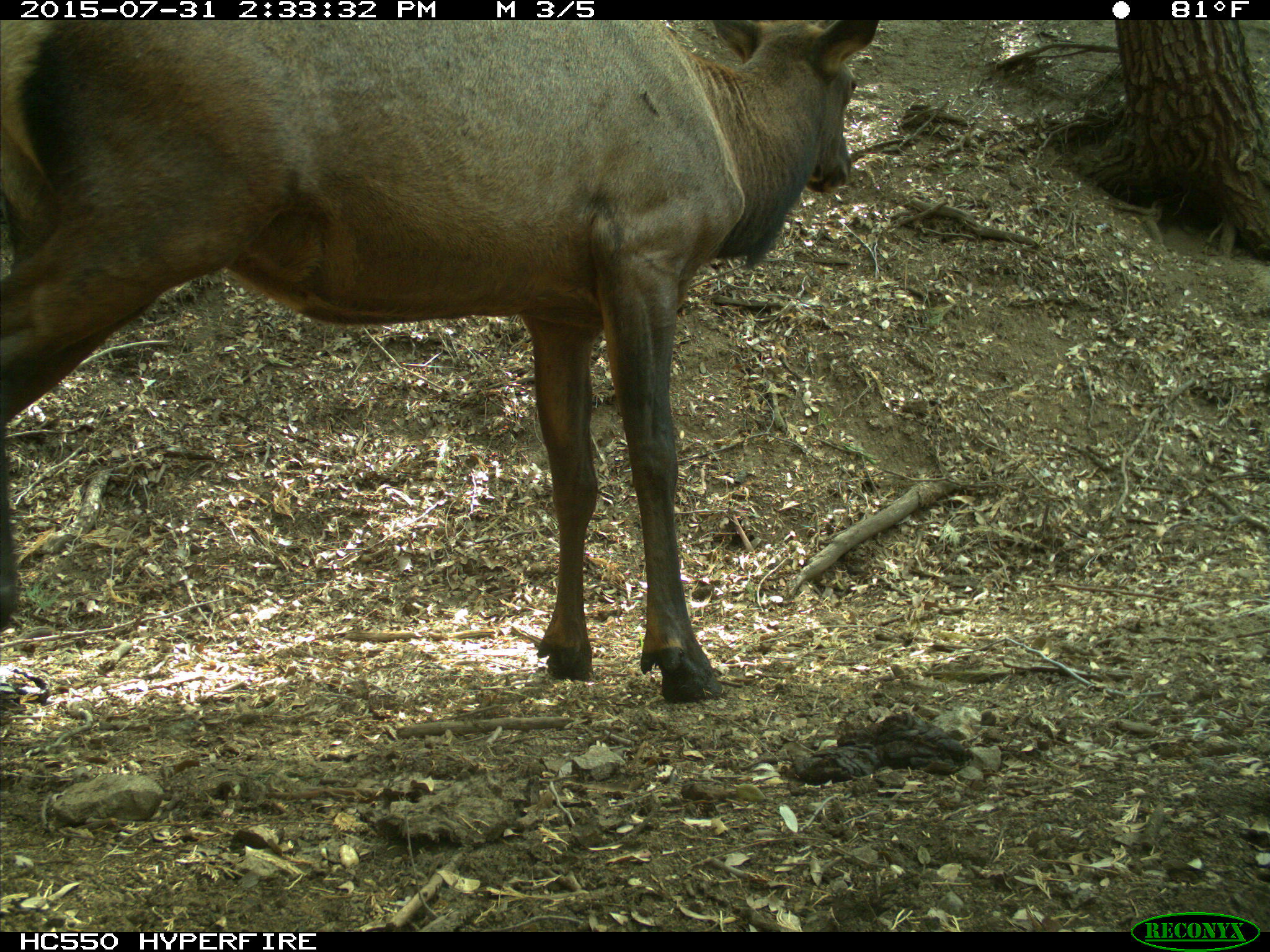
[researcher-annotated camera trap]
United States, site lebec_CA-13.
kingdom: Animalia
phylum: Chordata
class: Mammalia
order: Artiodactyla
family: Cervidae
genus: Cervus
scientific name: Cervus canadensis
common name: elk